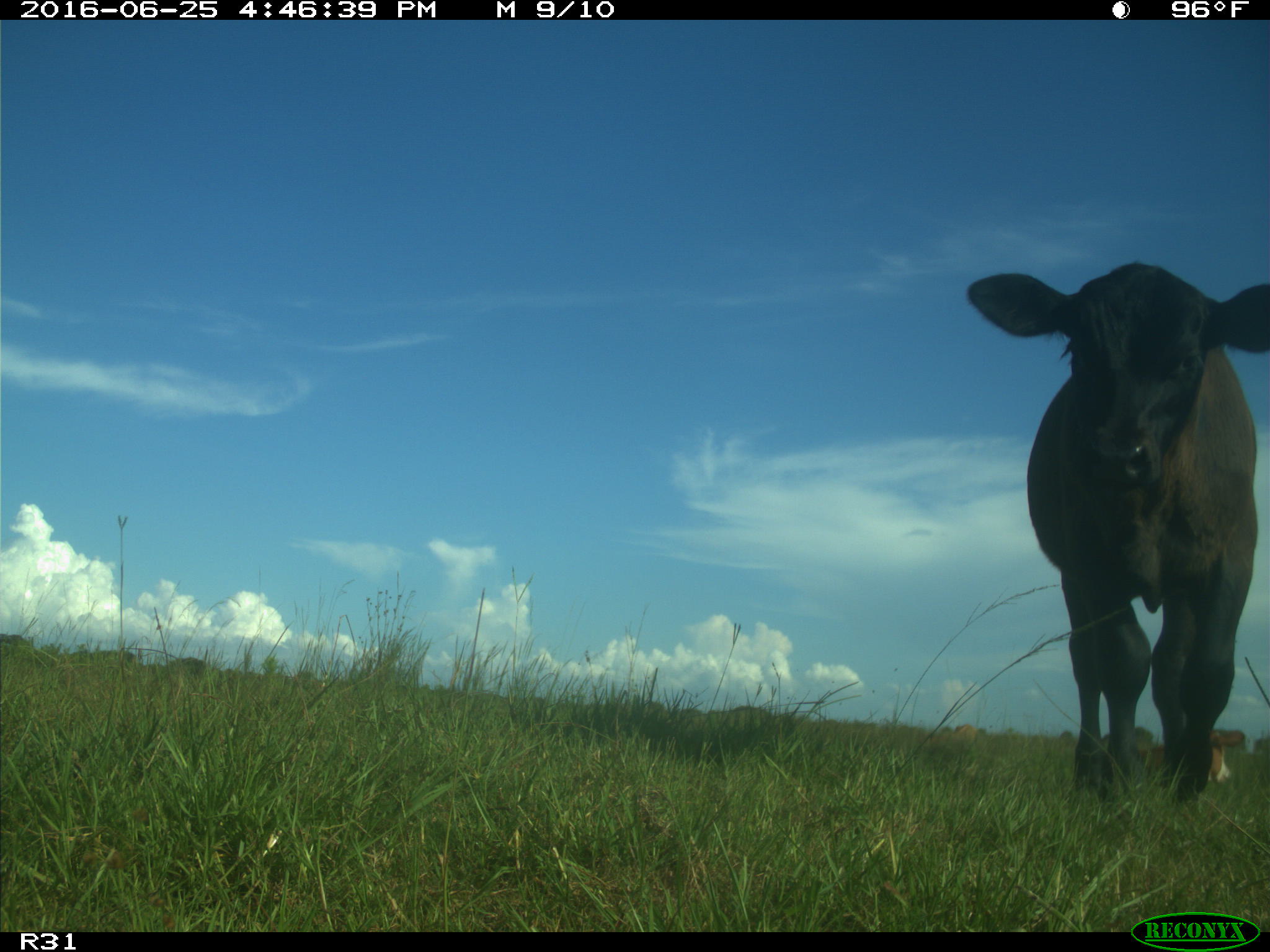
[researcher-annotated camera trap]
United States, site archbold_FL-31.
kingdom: Animalia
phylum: Chordata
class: Mammalia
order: Artiodactyla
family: Bovidae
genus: Bos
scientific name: Bos taurus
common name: domestic cow